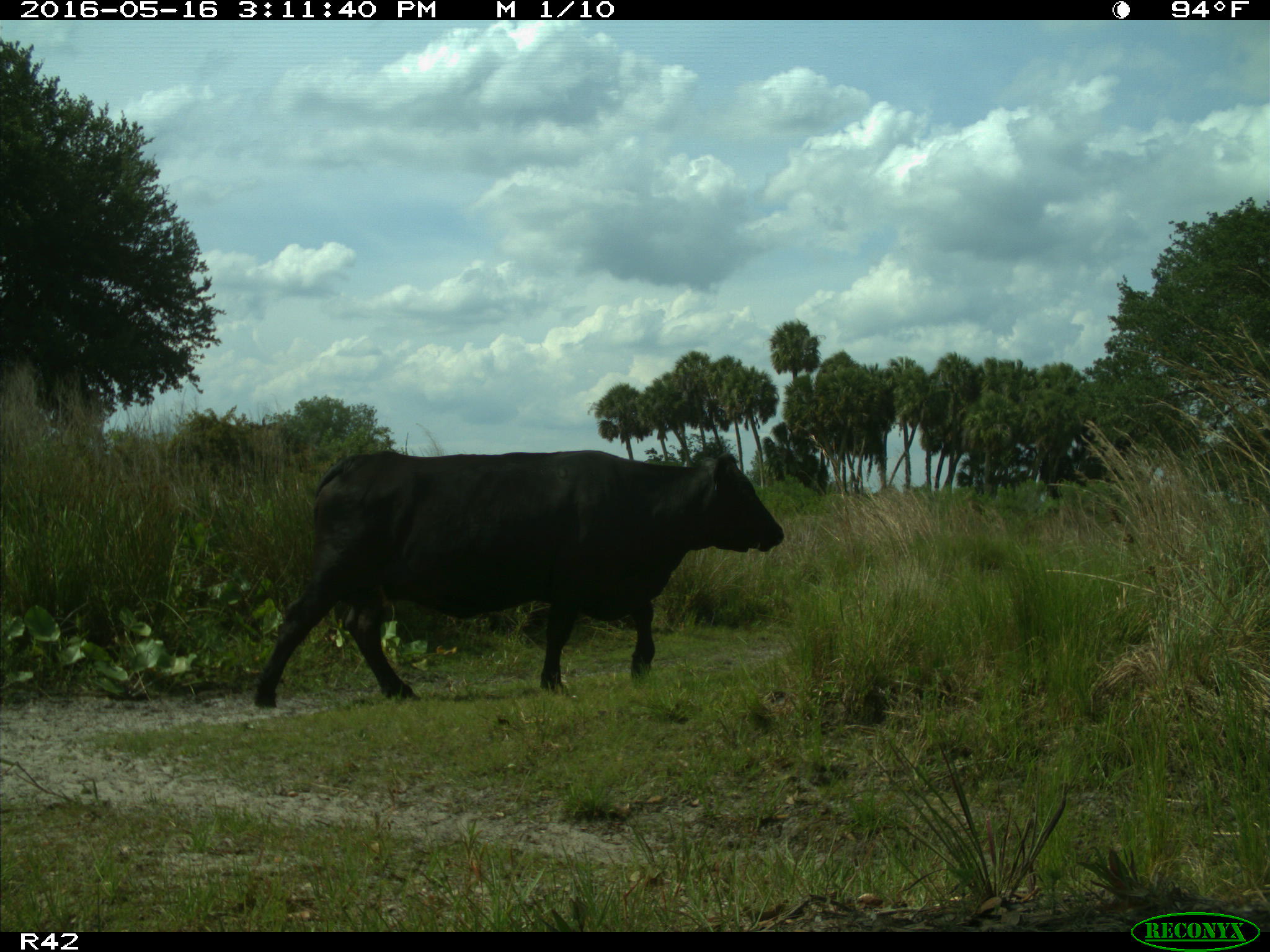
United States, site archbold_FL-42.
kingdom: Animalia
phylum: Chordata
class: Mammalia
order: Artiodactyla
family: Bovidae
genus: Bos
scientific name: Bos taurus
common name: domestic cow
Bos taurus (domestic cow).